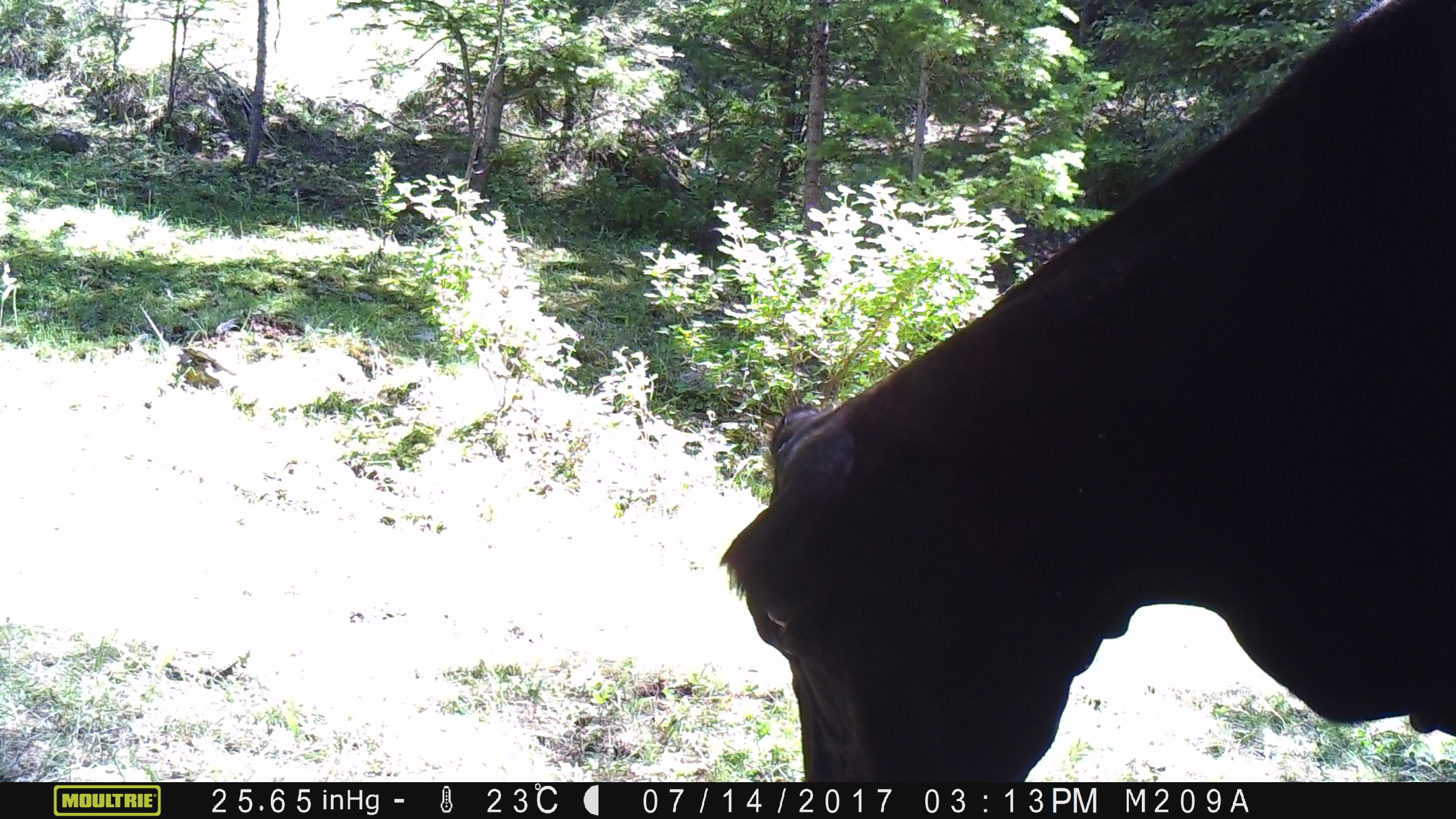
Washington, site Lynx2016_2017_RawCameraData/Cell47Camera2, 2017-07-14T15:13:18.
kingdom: Animalia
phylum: Chordata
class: Mammalia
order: Artiodactyla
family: Bovidae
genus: Bos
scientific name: Bos taurus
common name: domestic cattle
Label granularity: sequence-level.